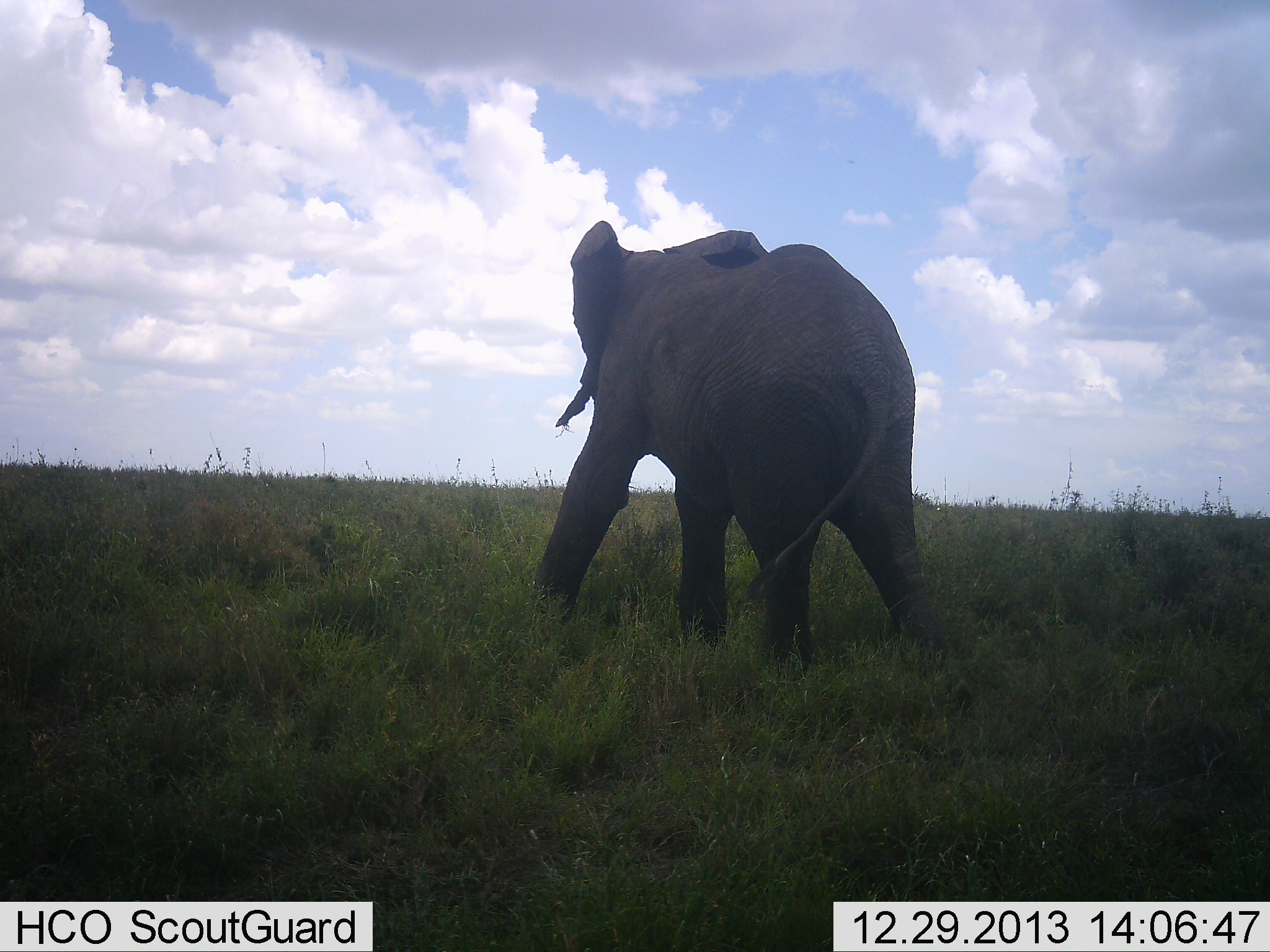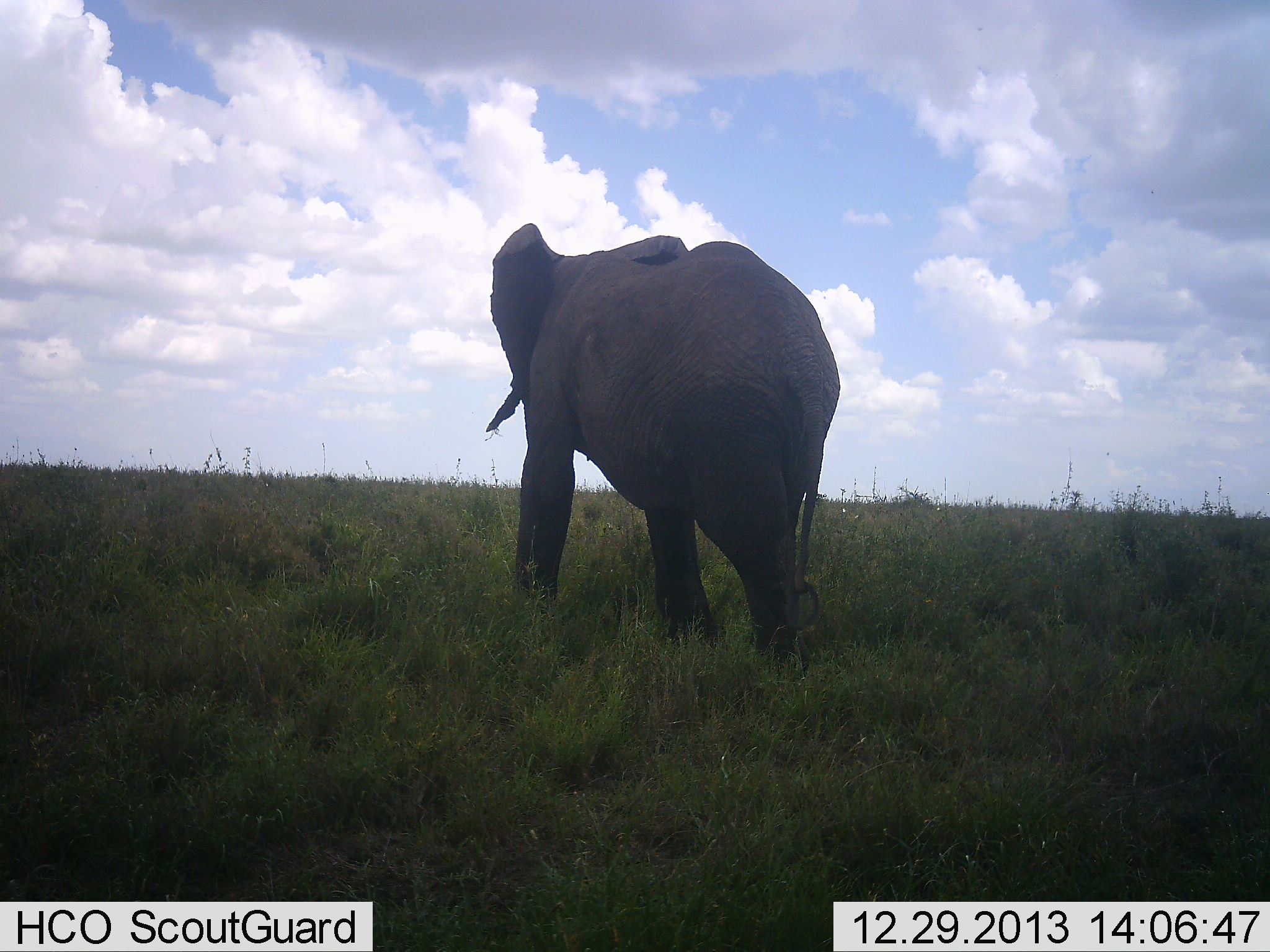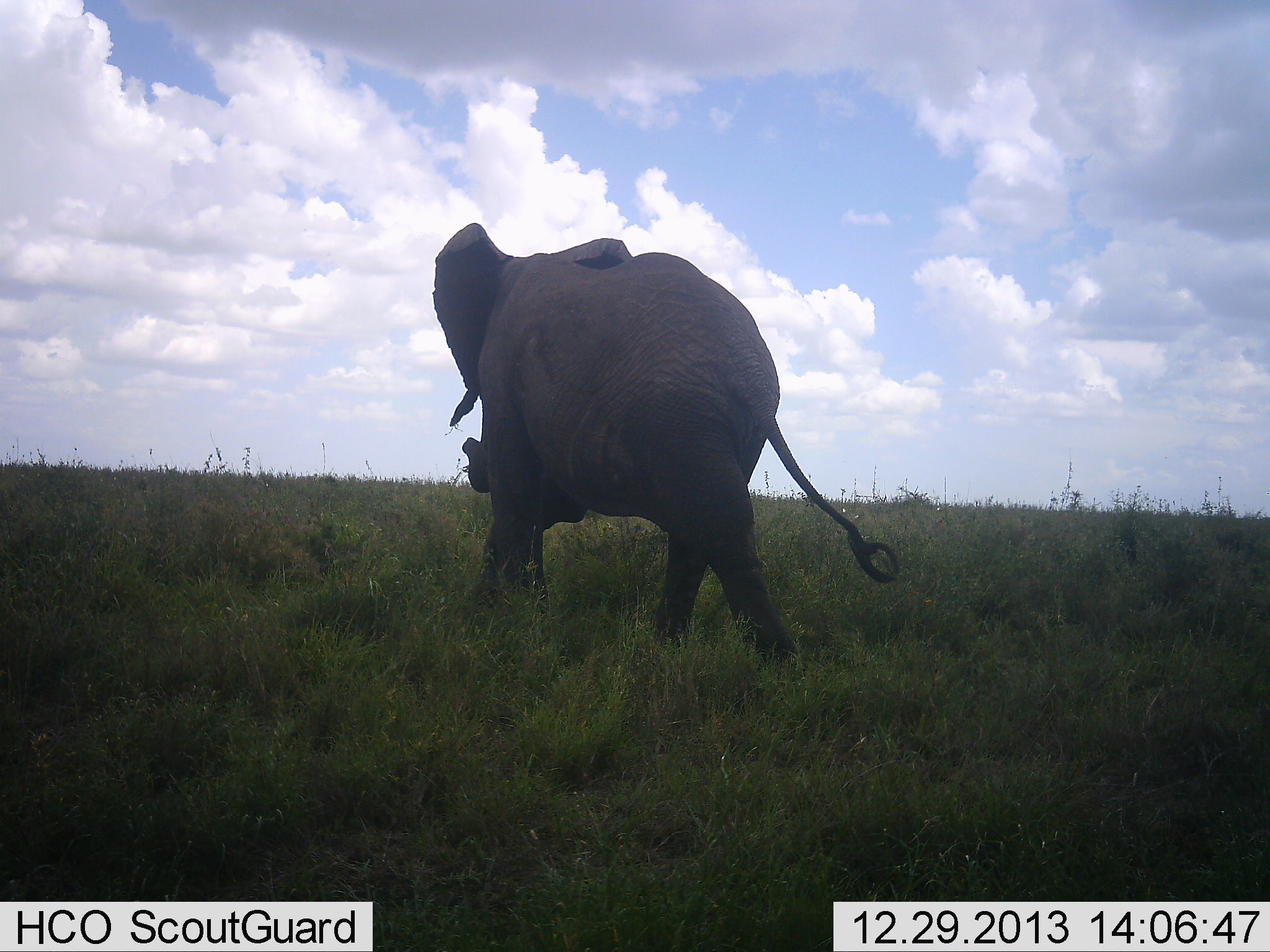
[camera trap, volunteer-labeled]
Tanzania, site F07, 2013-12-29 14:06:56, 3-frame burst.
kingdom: Animalia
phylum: Chordata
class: Mammalia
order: Proboscidea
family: Elephantidae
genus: Loxodonta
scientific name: Loxodonta africana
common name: african bush elephant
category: elephant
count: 1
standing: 10%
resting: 0%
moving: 100%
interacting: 0%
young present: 0%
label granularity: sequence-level